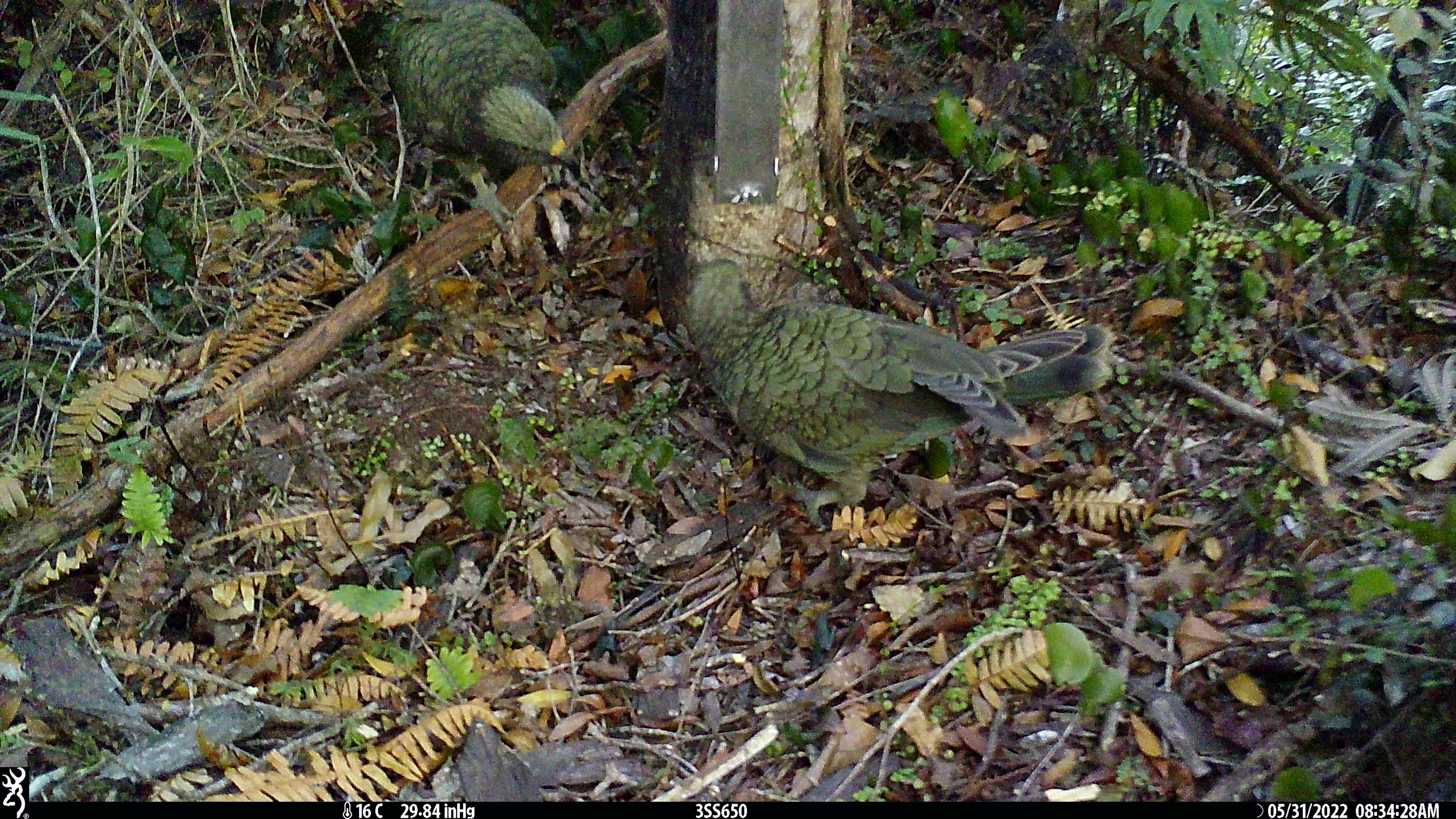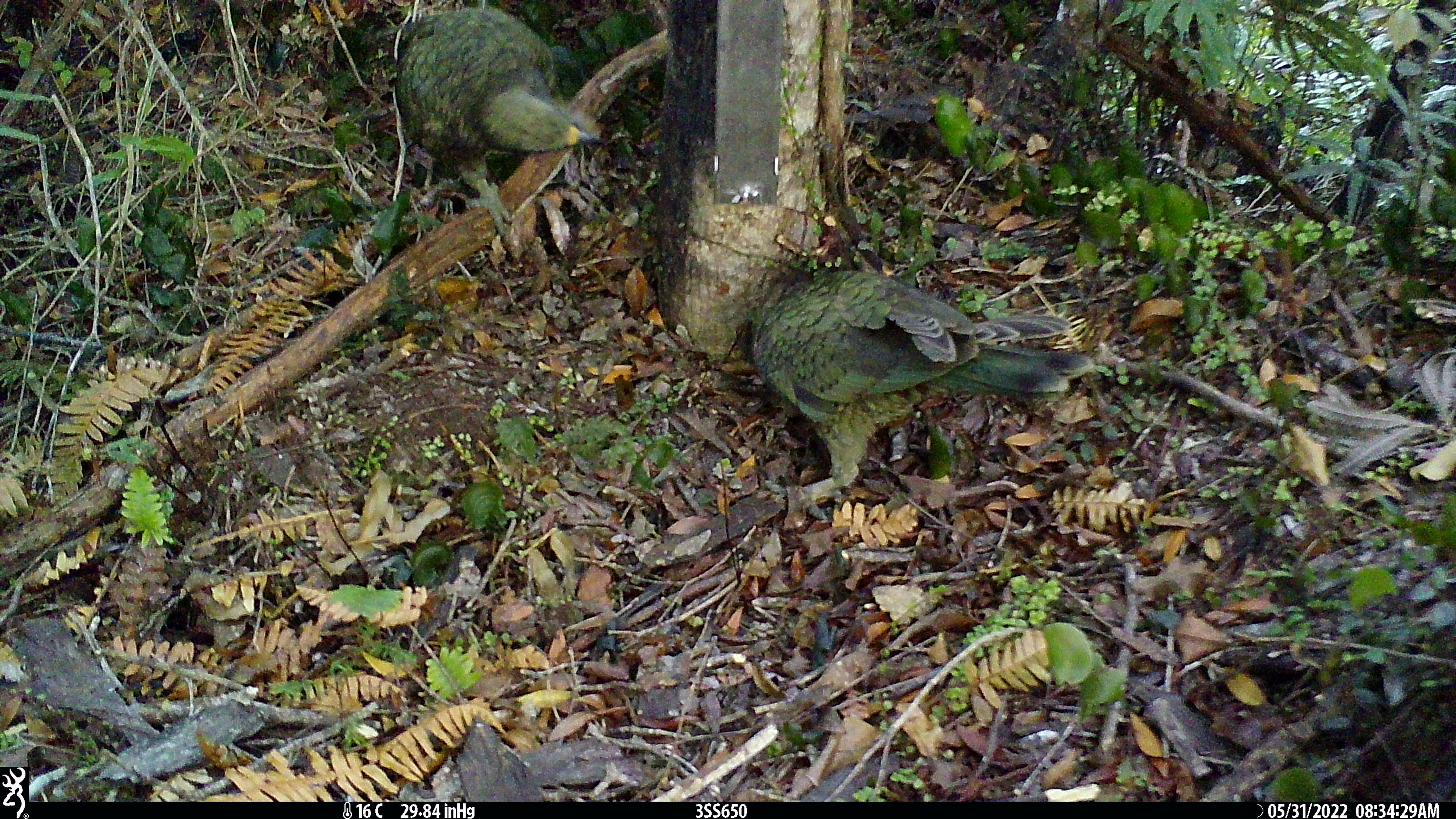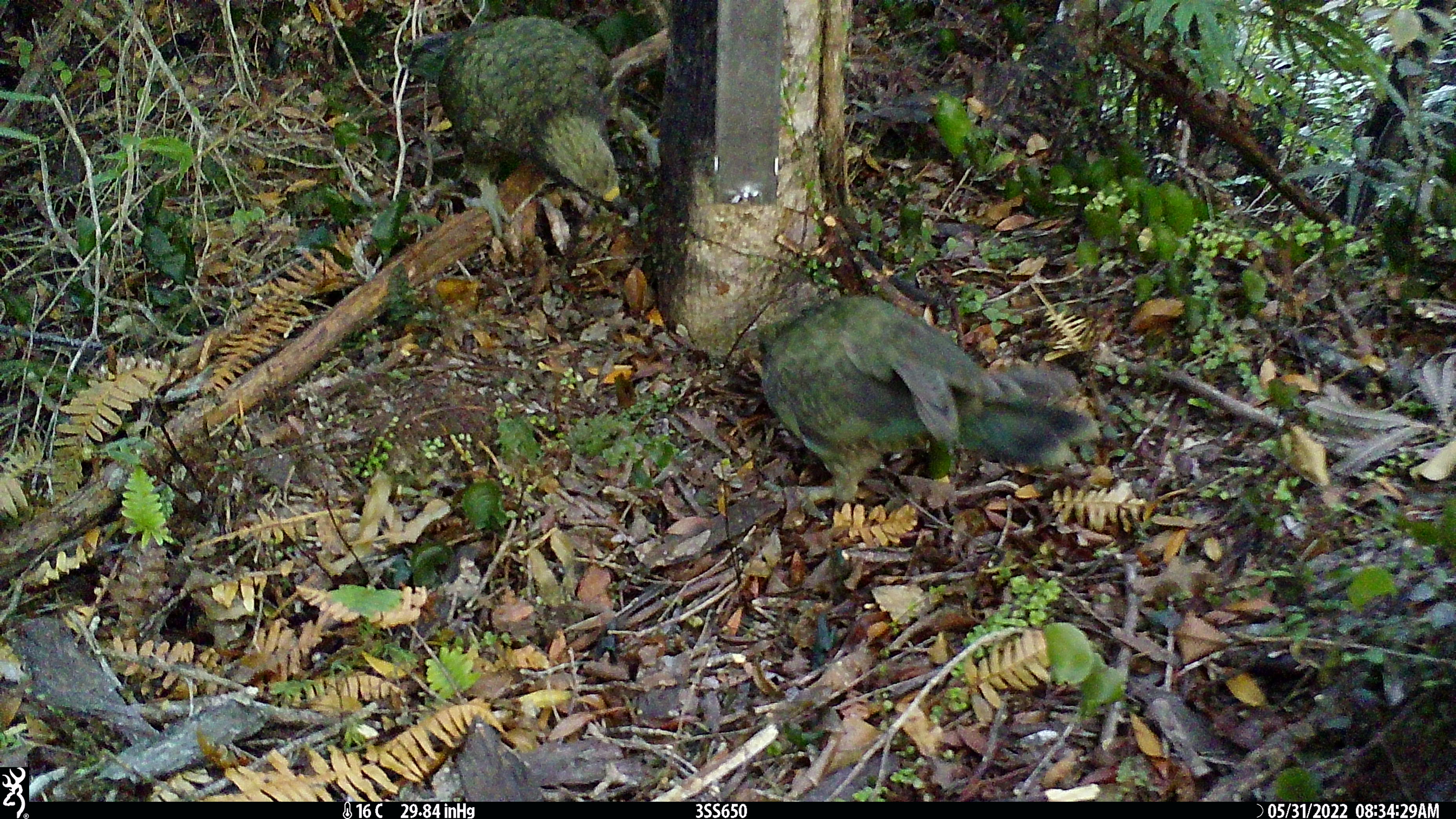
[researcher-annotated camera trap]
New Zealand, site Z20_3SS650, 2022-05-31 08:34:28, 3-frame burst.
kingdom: Animalia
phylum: Chordata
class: Aves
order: Psittaciformes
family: Strigopidae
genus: Nestor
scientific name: Nestor notabilis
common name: kea